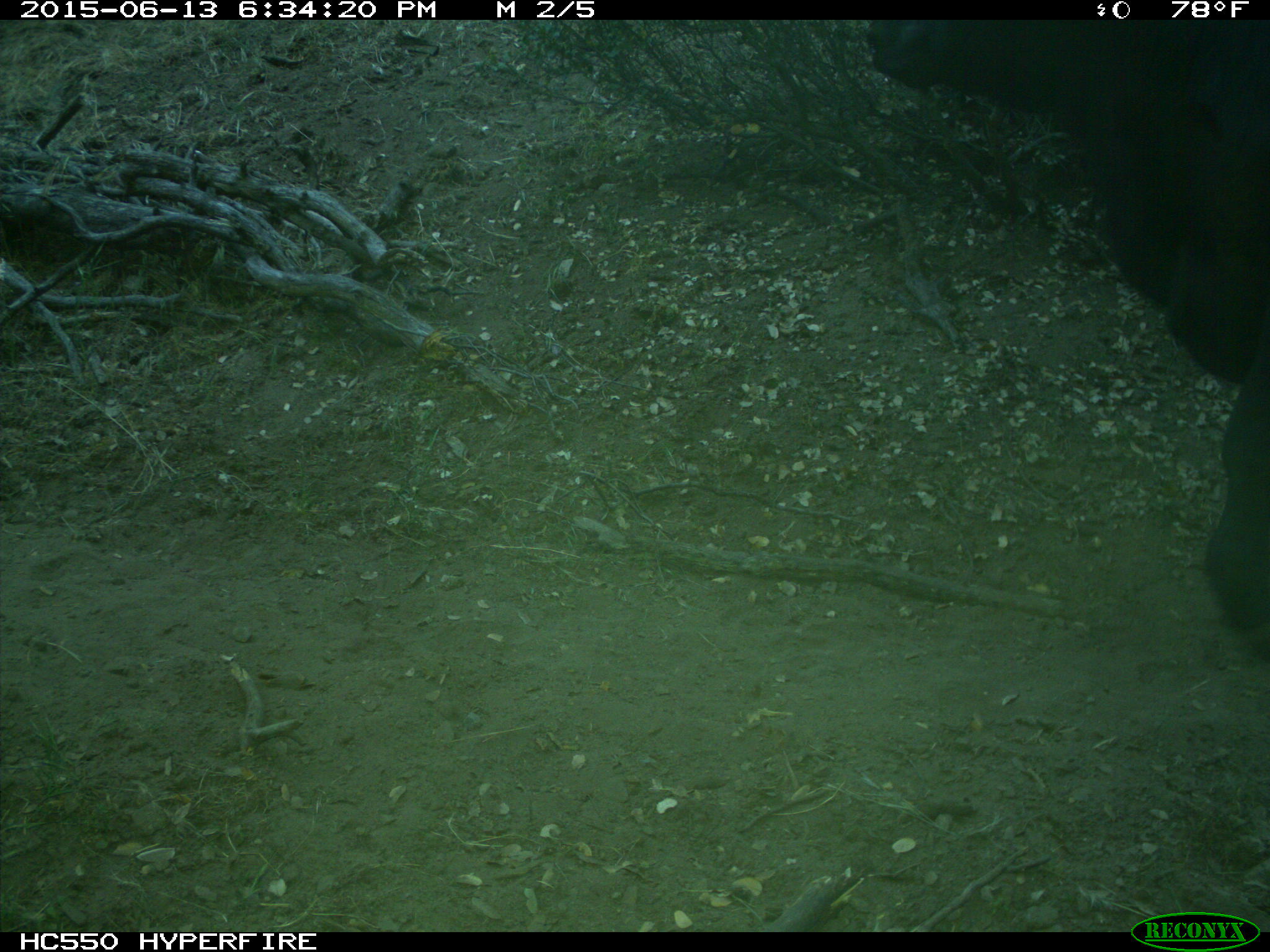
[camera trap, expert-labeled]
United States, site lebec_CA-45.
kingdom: Animalia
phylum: Chordata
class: Mammalia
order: Artiodactyla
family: Bovidae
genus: Bos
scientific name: Bos taurus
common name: domestic cow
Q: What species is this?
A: Bos taurus (domestic cow).